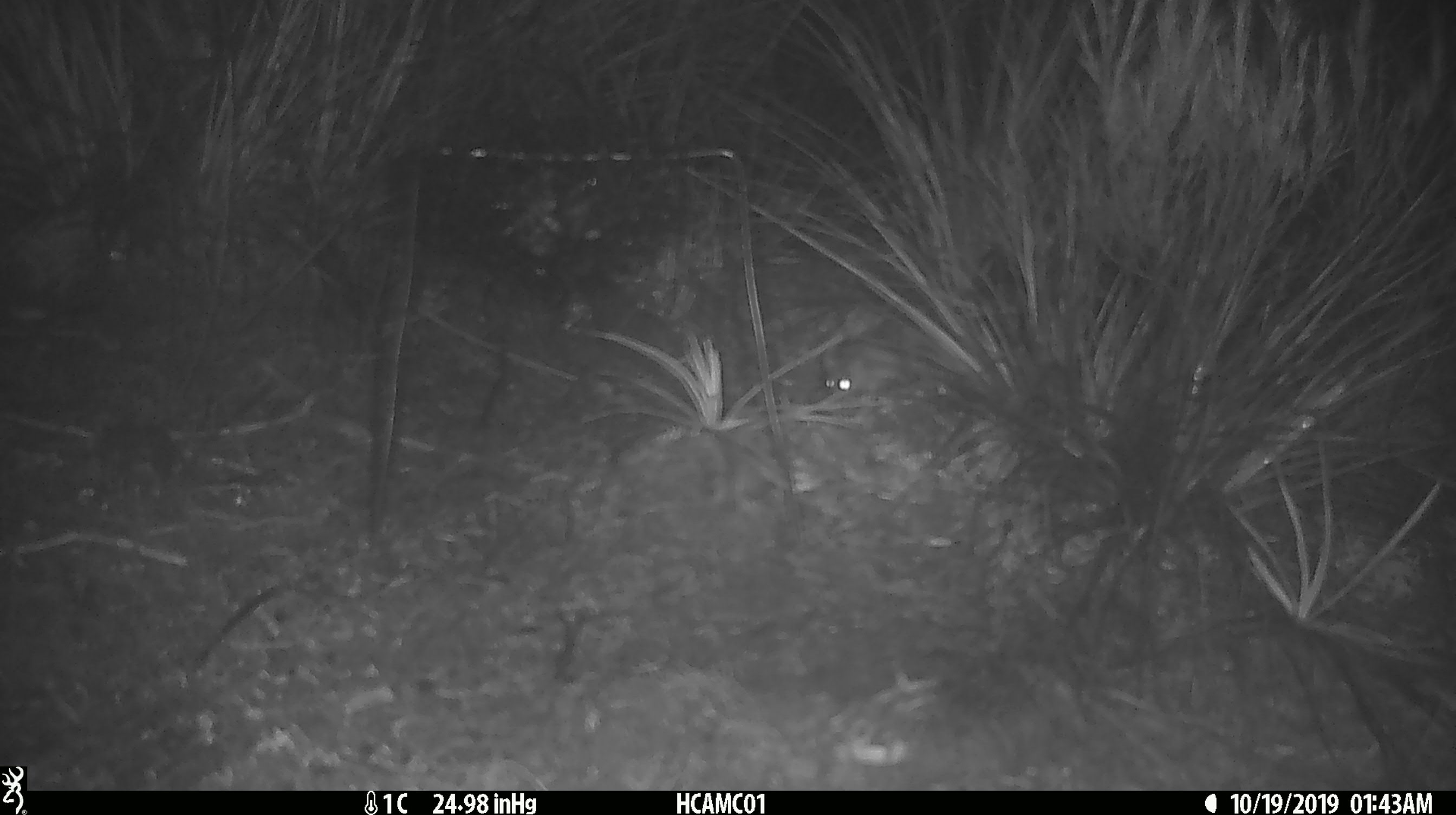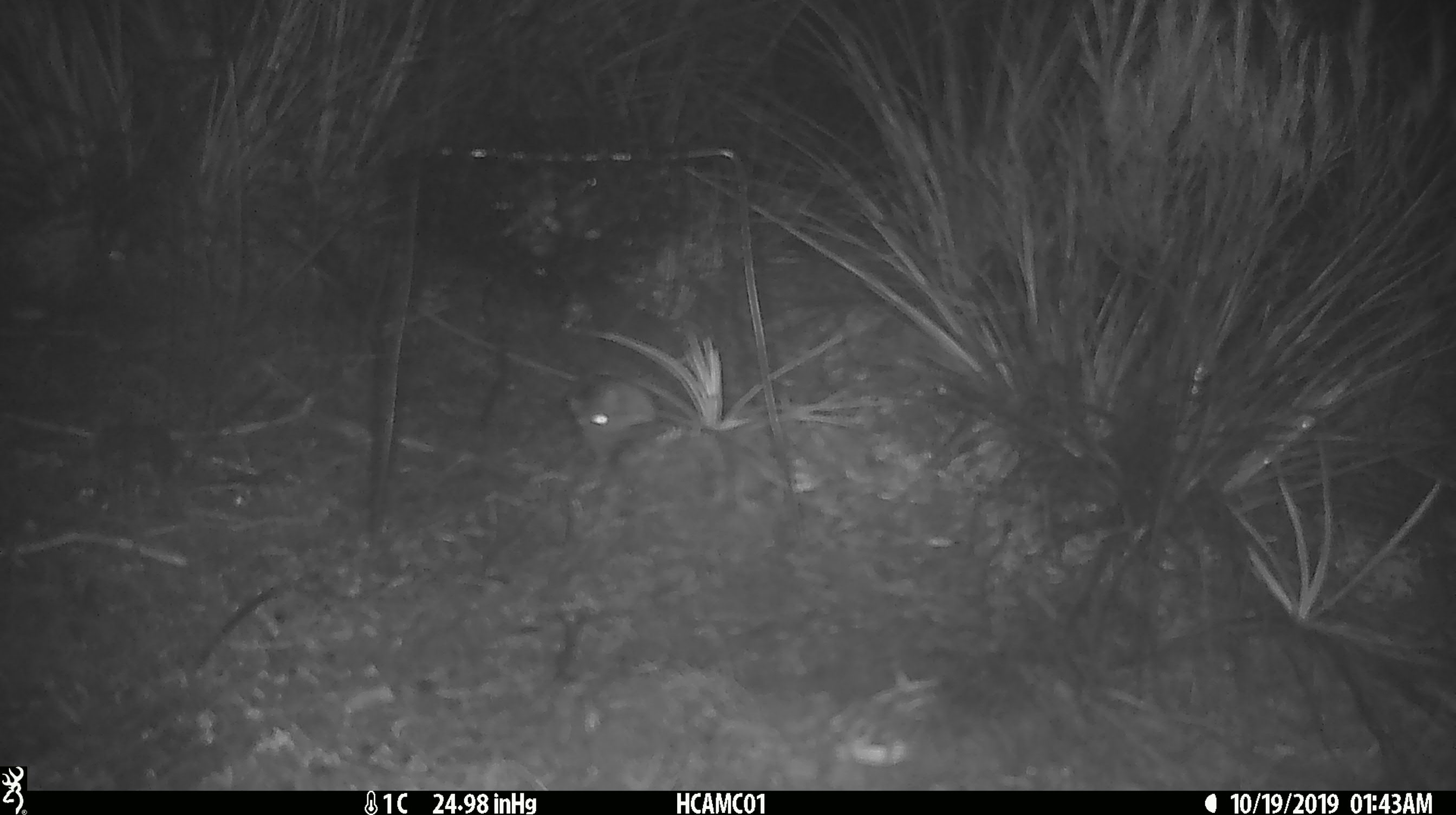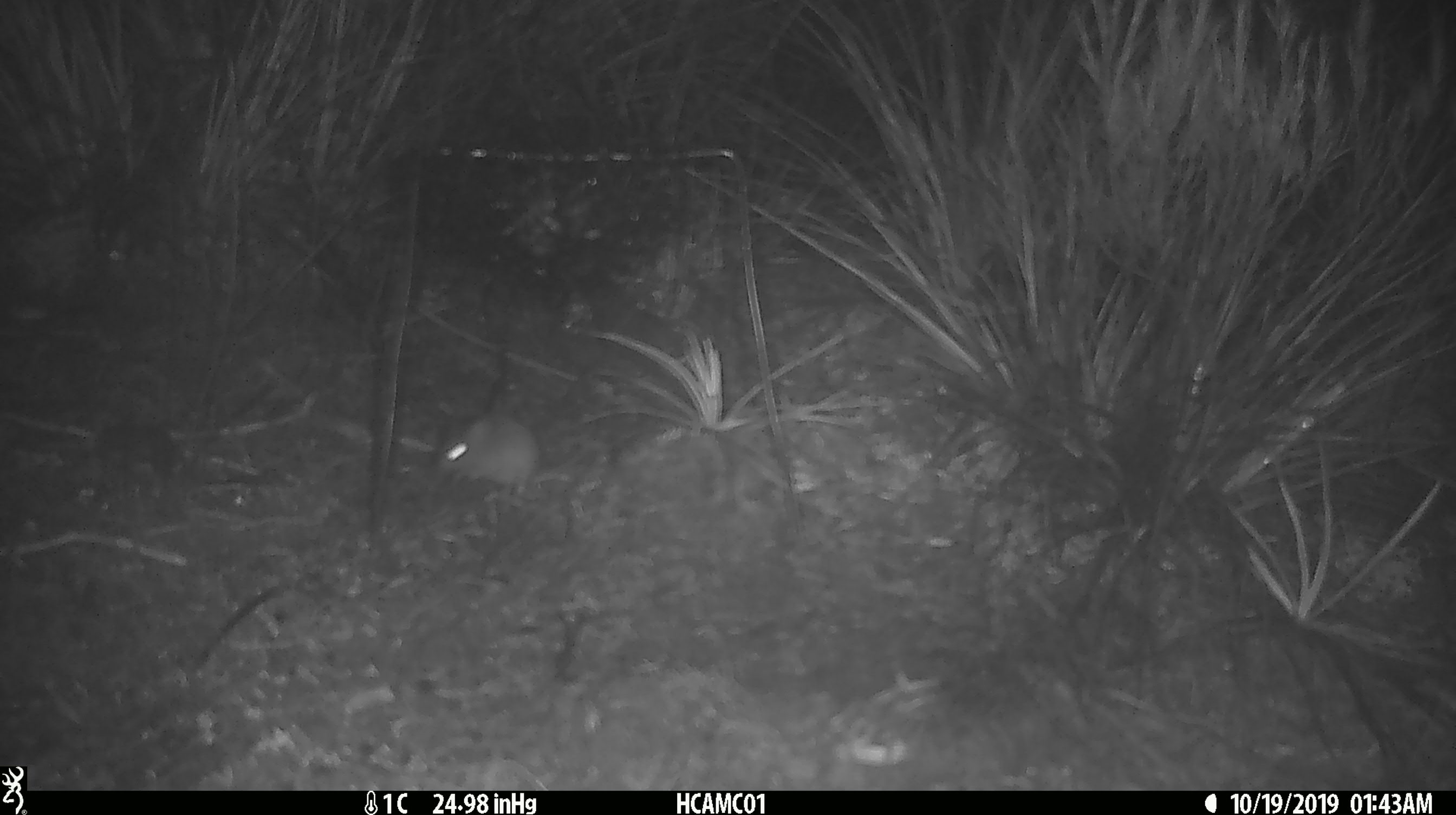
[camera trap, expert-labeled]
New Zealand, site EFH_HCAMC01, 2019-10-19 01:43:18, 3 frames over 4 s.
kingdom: Animalia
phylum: Chordata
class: Mammalia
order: Rodentia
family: Muridae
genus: Mus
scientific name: Mus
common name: mouse